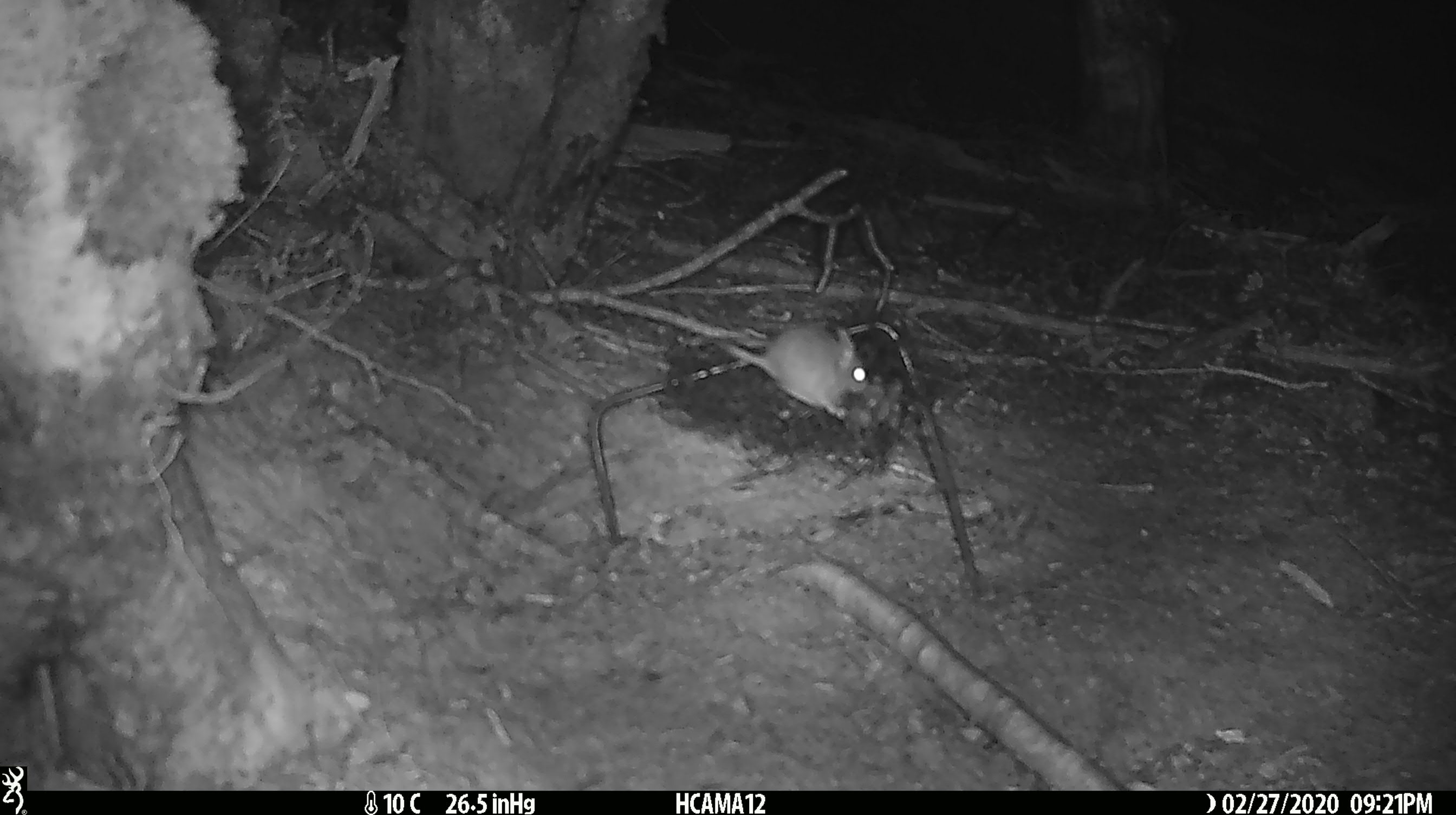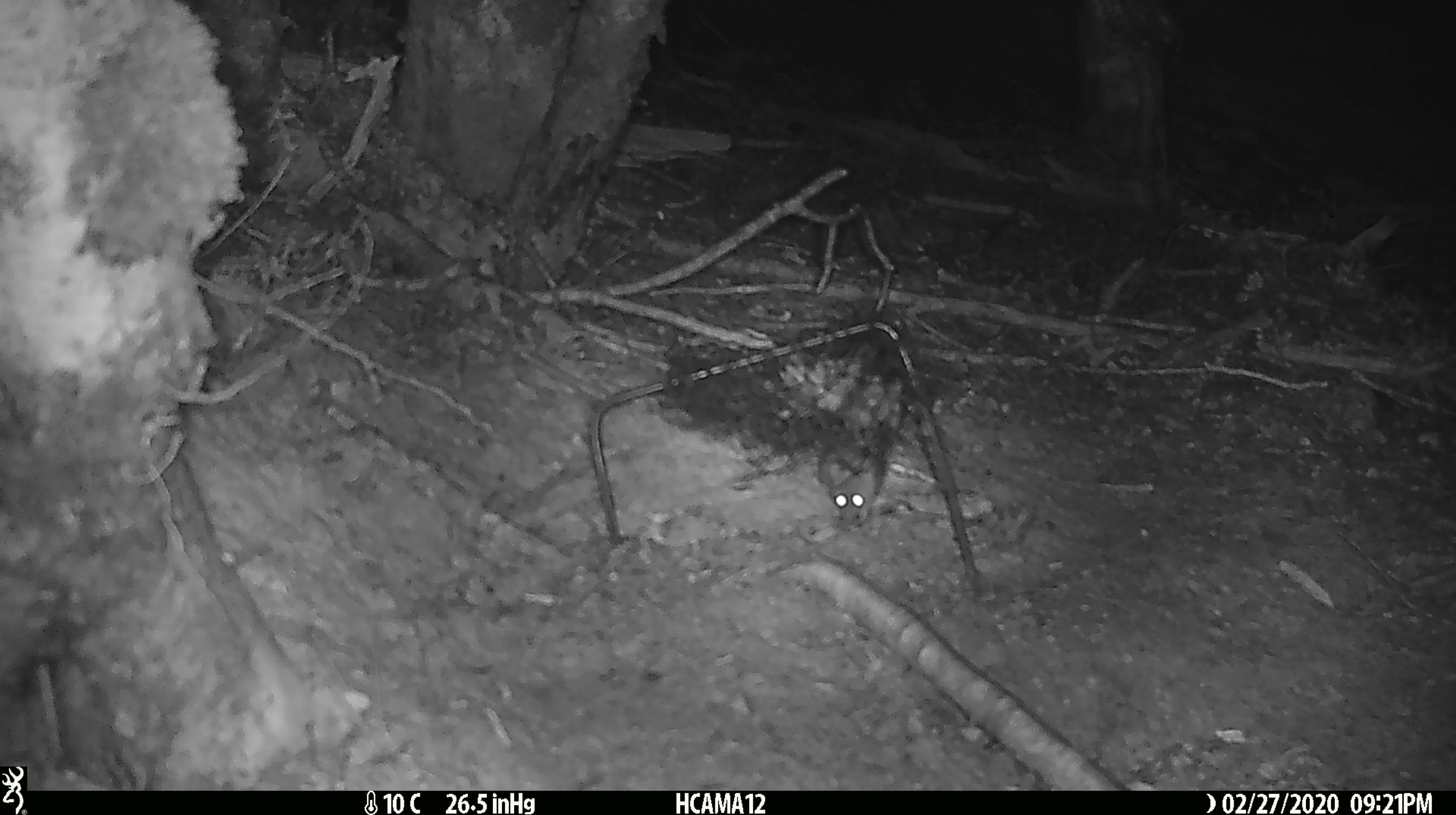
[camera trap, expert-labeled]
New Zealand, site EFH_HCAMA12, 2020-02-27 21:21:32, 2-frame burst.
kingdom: Animalia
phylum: Chordata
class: Mammalia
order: Rodentia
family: Muridae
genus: Mus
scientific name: Mus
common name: mouse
Mouse (Mus).